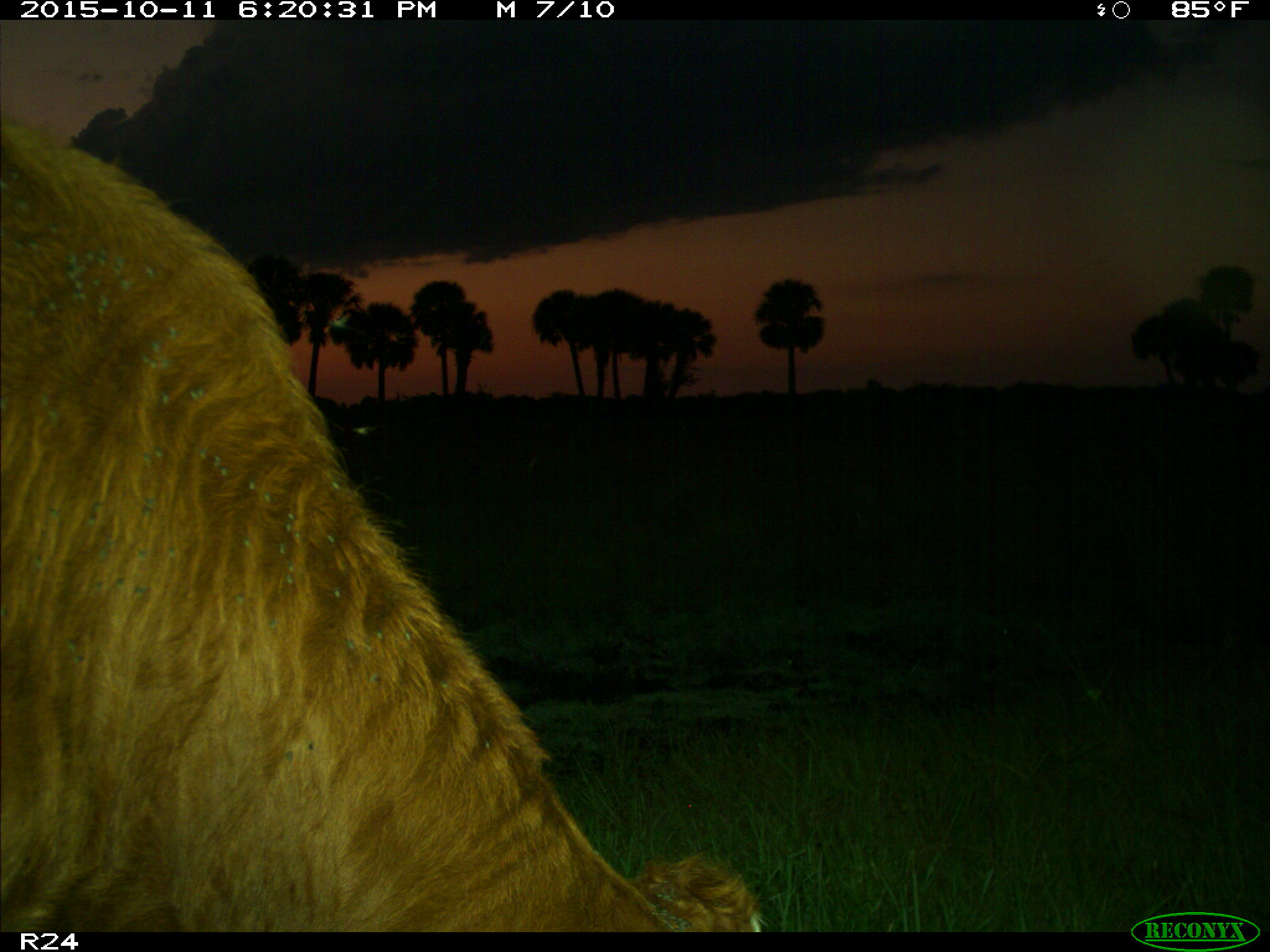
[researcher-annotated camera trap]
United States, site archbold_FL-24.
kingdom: Animalia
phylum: Chordata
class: Mammalia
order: Artiodactyla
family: Bovidae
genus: Bos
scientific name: Bos taurus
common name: domestic cow